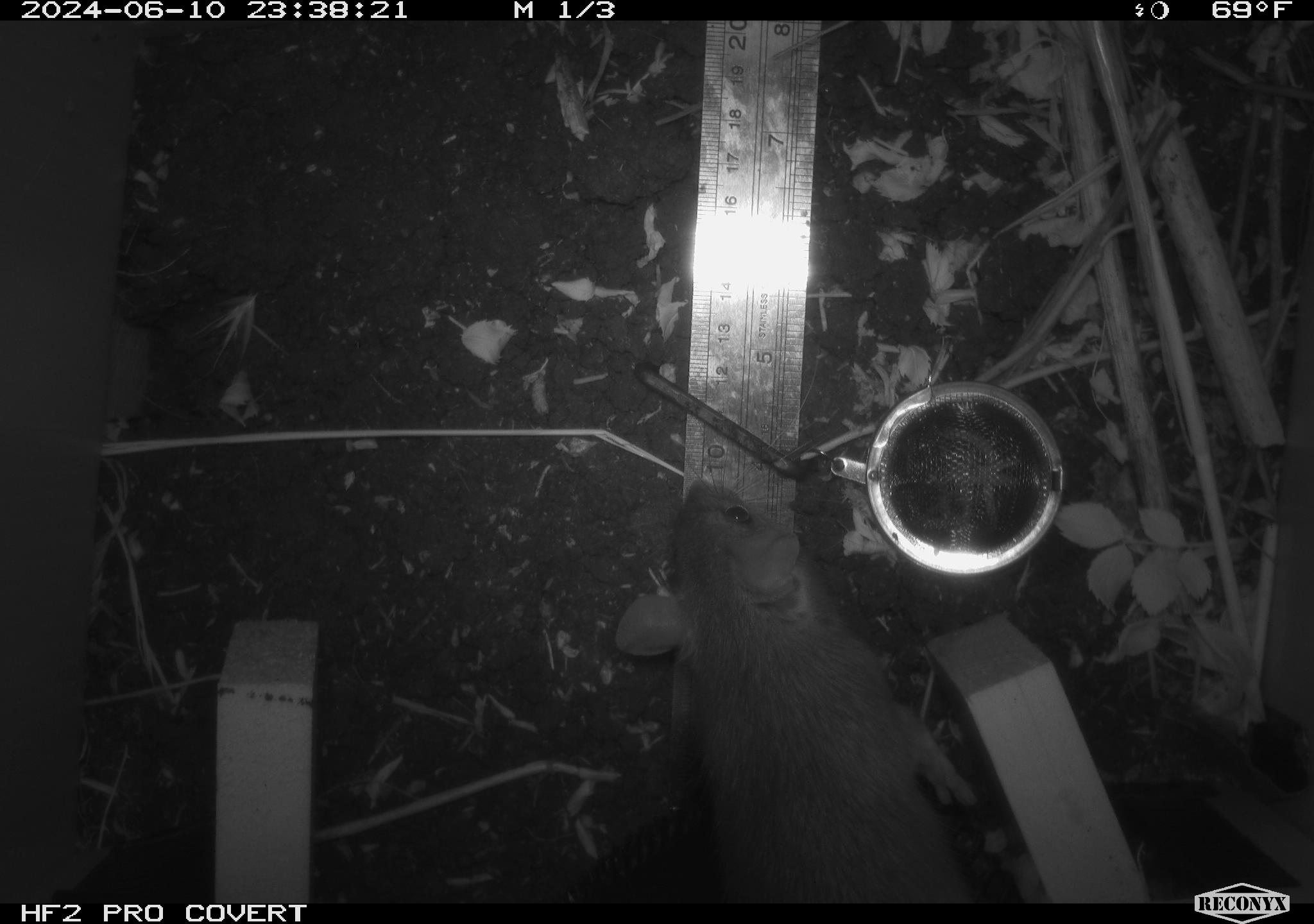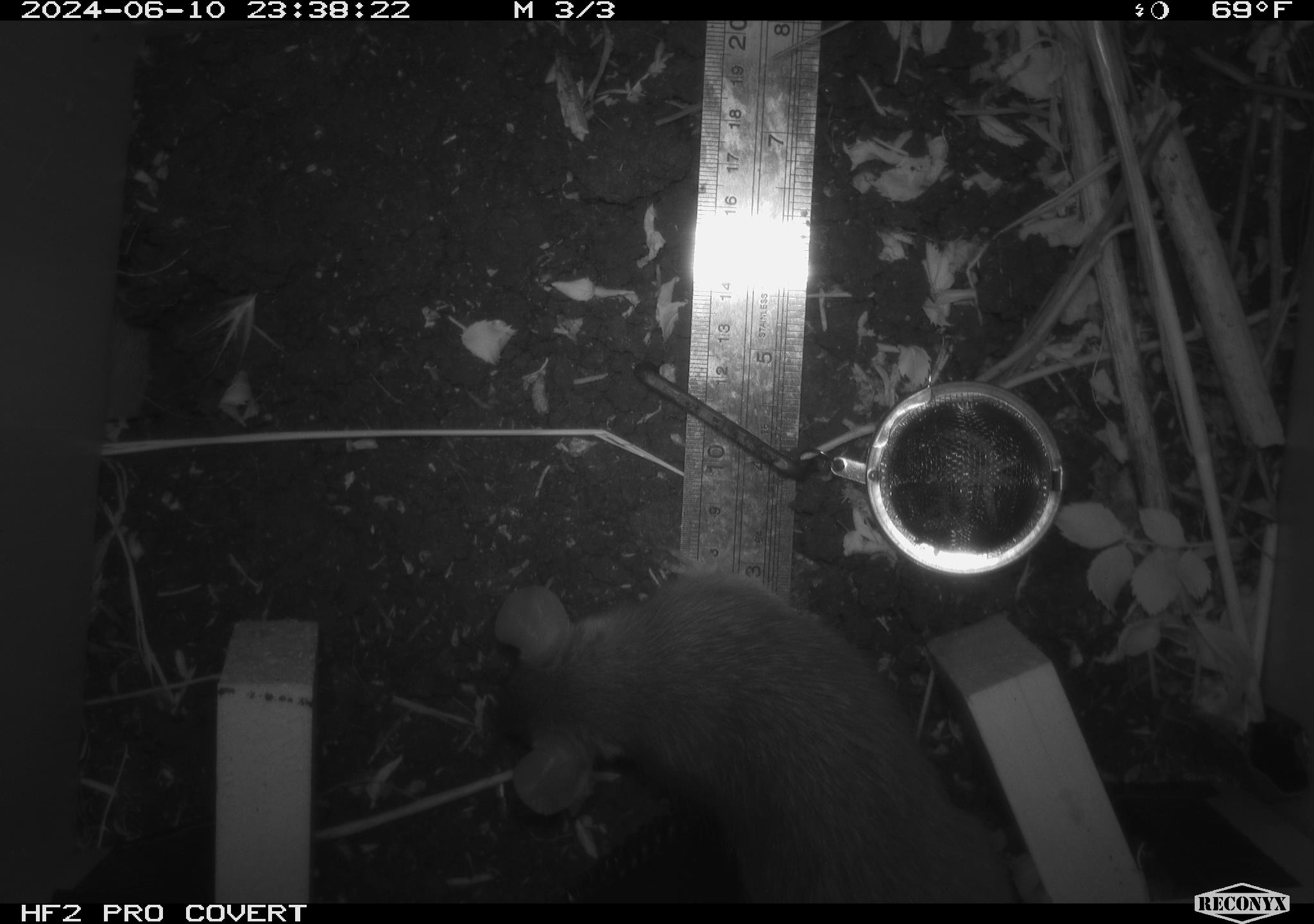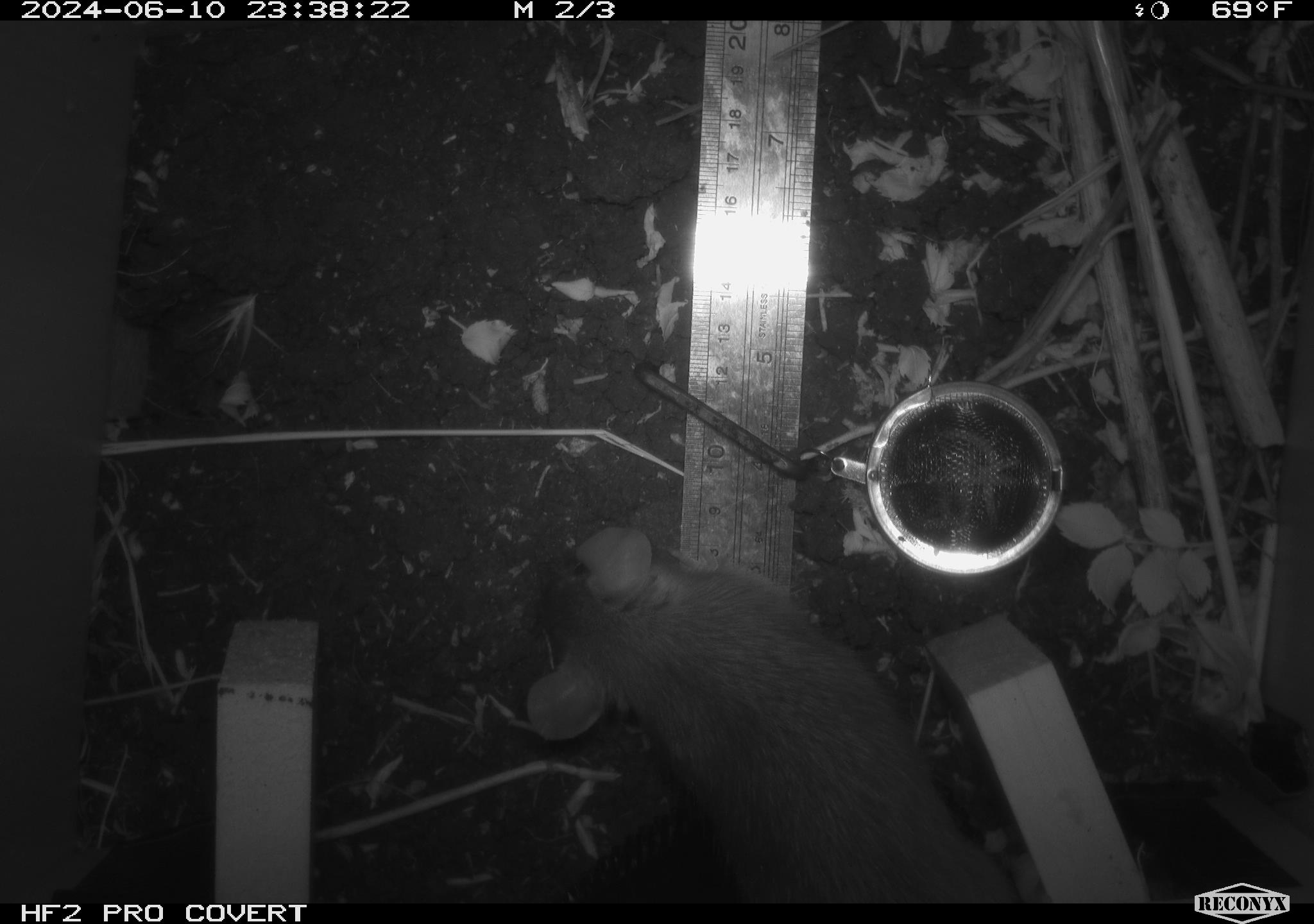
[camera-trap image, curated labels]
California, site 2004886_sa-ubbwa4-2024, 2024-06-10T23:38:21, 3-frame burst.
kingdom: Animalia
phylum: Chordata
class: Mammalia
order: Rodentia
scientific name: Rodentia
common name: woodrat or rat or mouse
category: woodrat or rat or mouse species